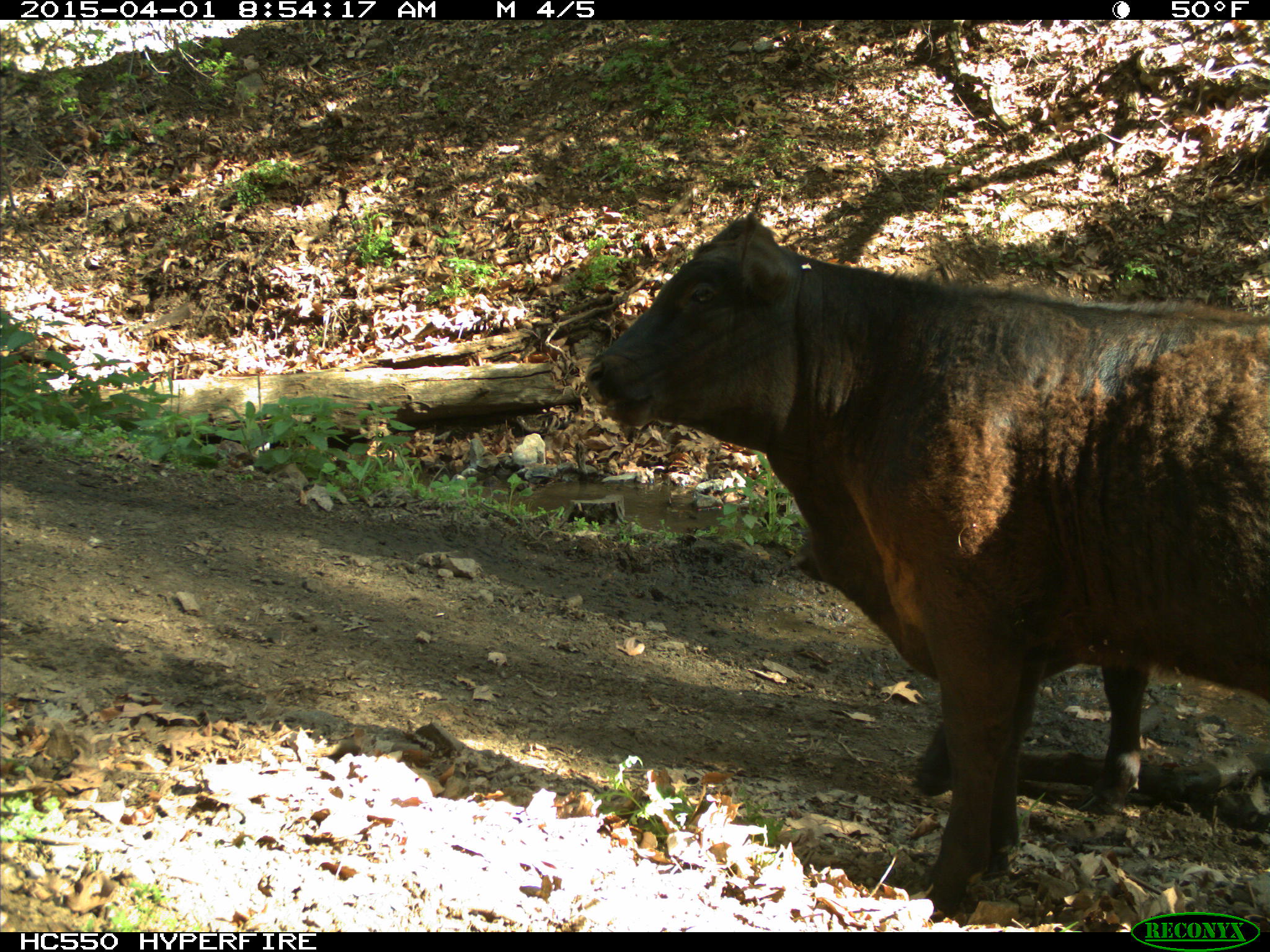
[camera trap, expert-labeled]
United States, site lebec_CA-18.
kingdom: Animalia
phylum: Chordata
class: Mammalia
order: Artiodactyla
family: Bovidae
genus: Bos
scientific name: Bos taurus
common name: domestic cow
Bos taurus (domestic cow).